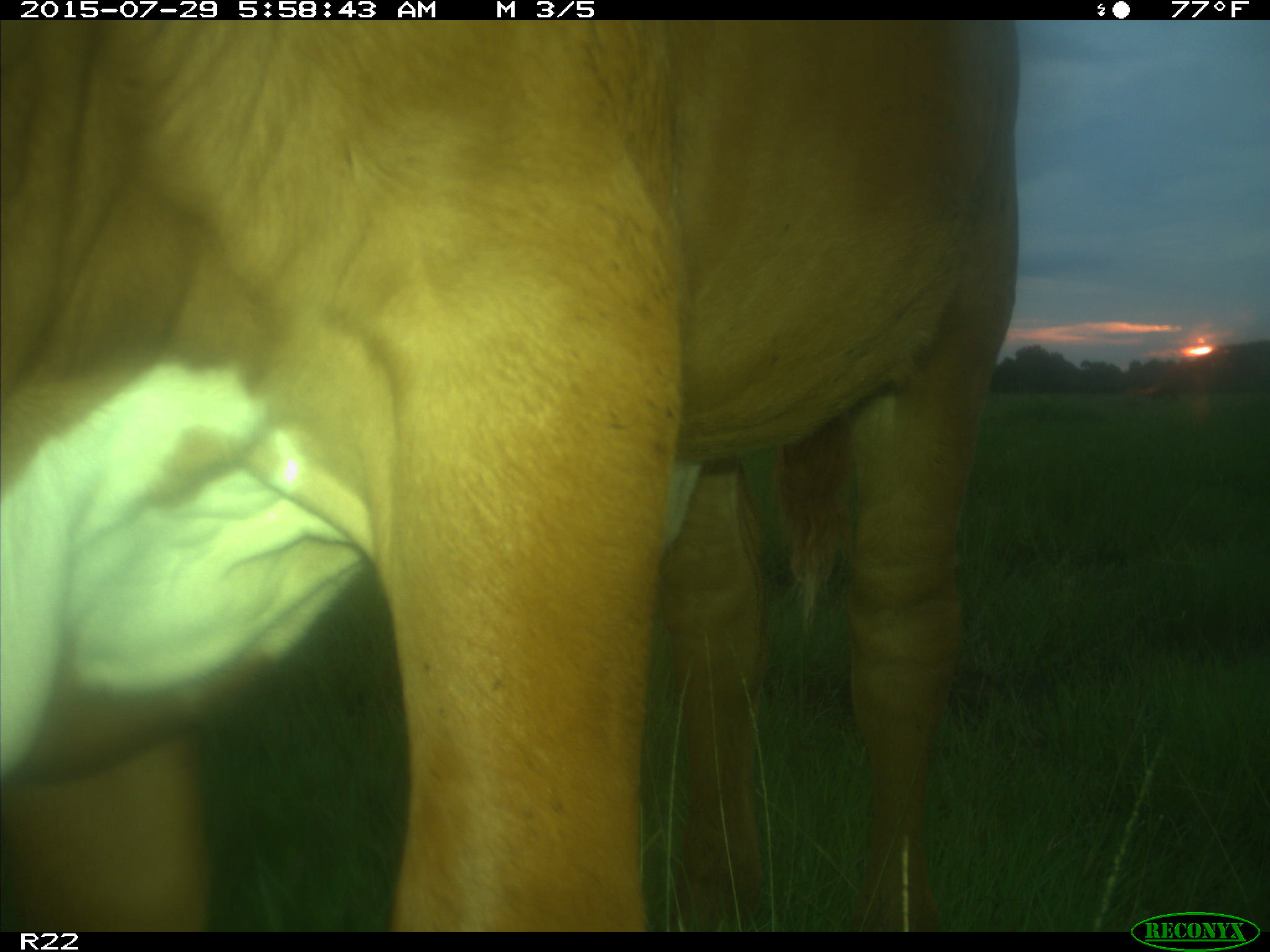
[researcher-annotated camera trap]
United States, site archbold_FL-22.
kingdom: Animalia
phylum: Chordata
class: Mammalia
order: Artiodactyla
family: Bovidae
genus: Bos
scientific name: Bos taurus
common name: domestic cow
Bos taurus (domestic cow).